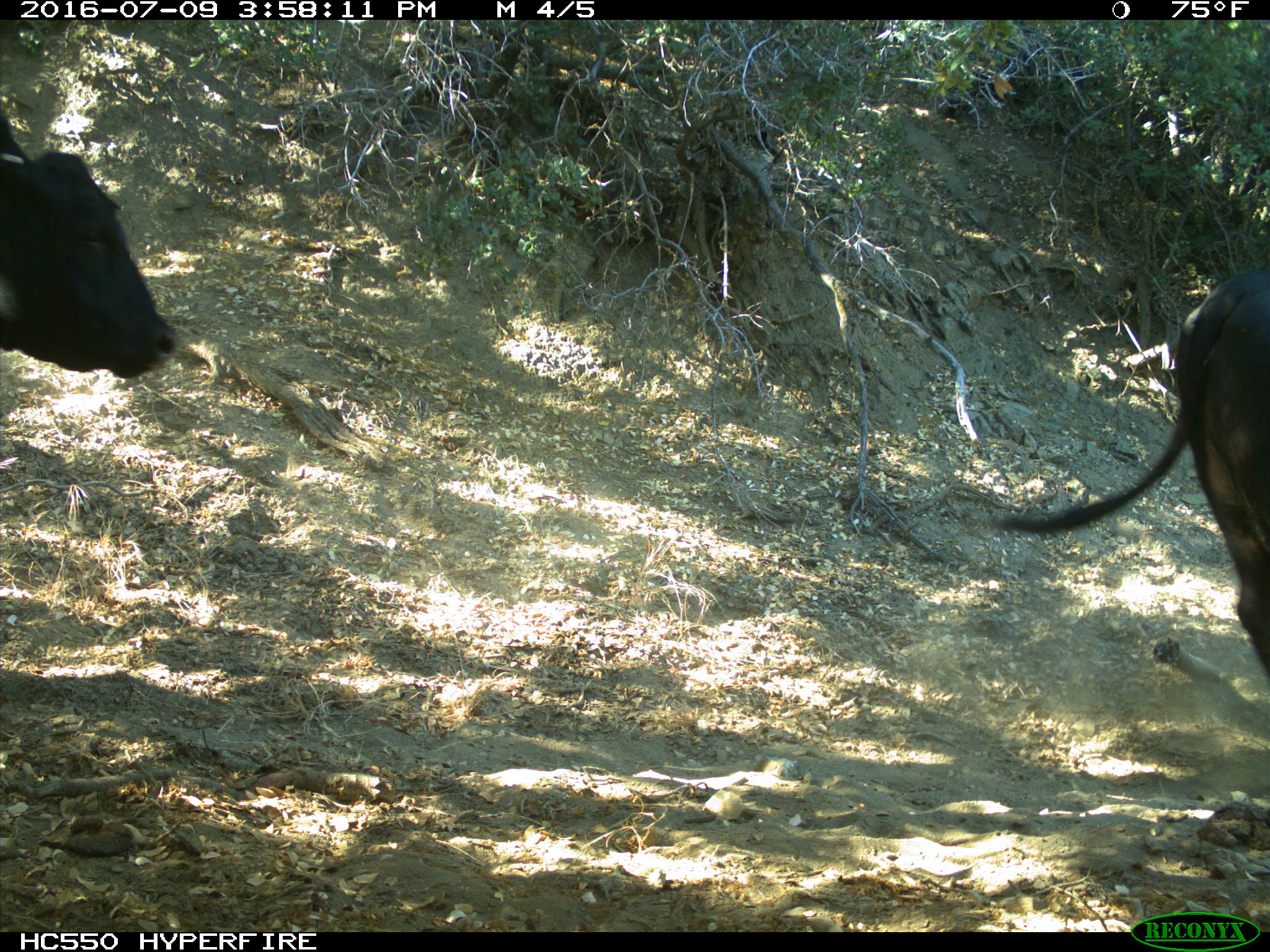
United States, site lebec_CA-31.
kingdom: Animalia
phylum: Chordata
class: Mammalia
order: Artiodactyla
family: Bovidae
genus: Bos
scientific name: Bos taurus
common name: domestic cow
Bos taurus (domestic cow).